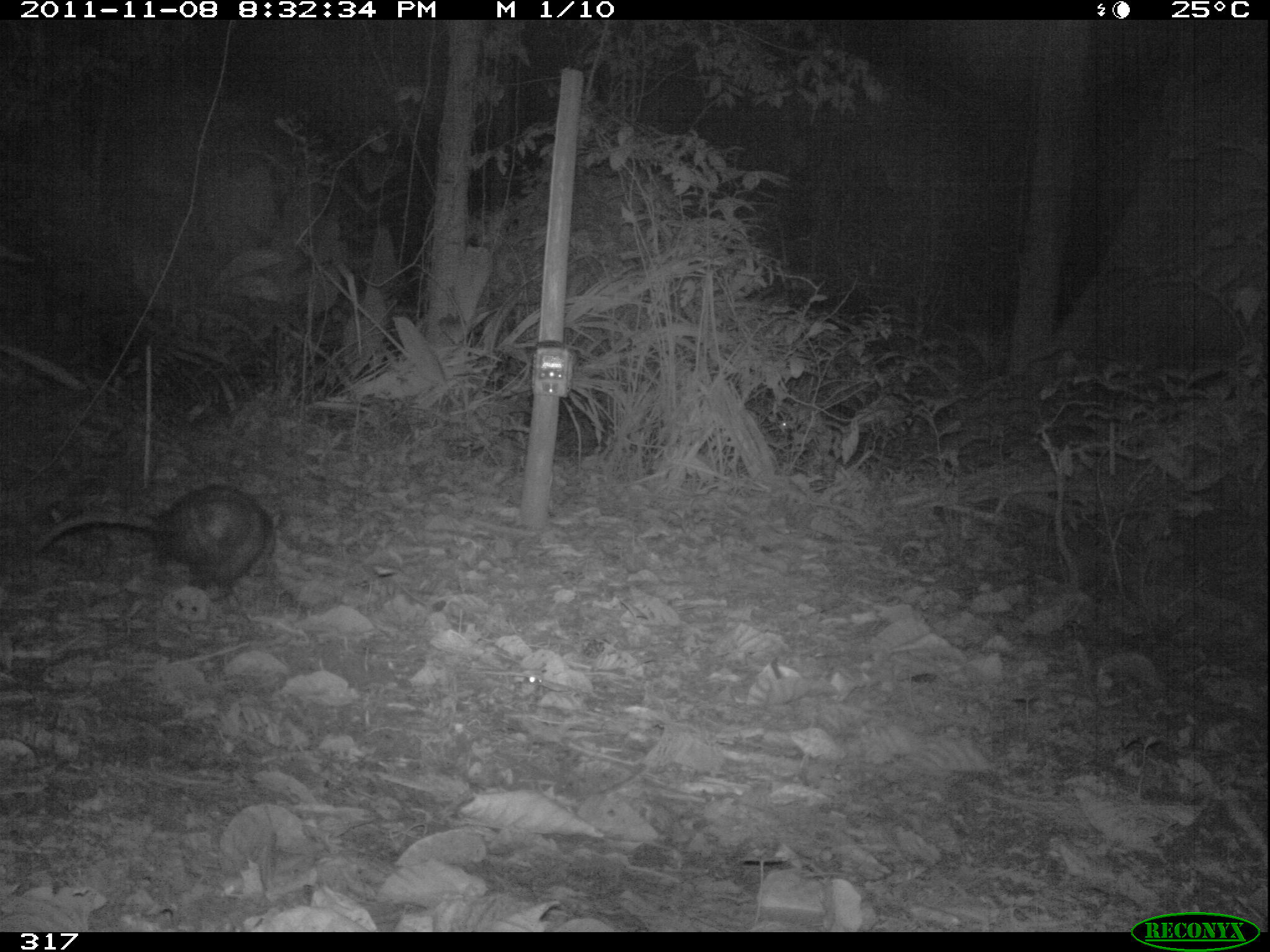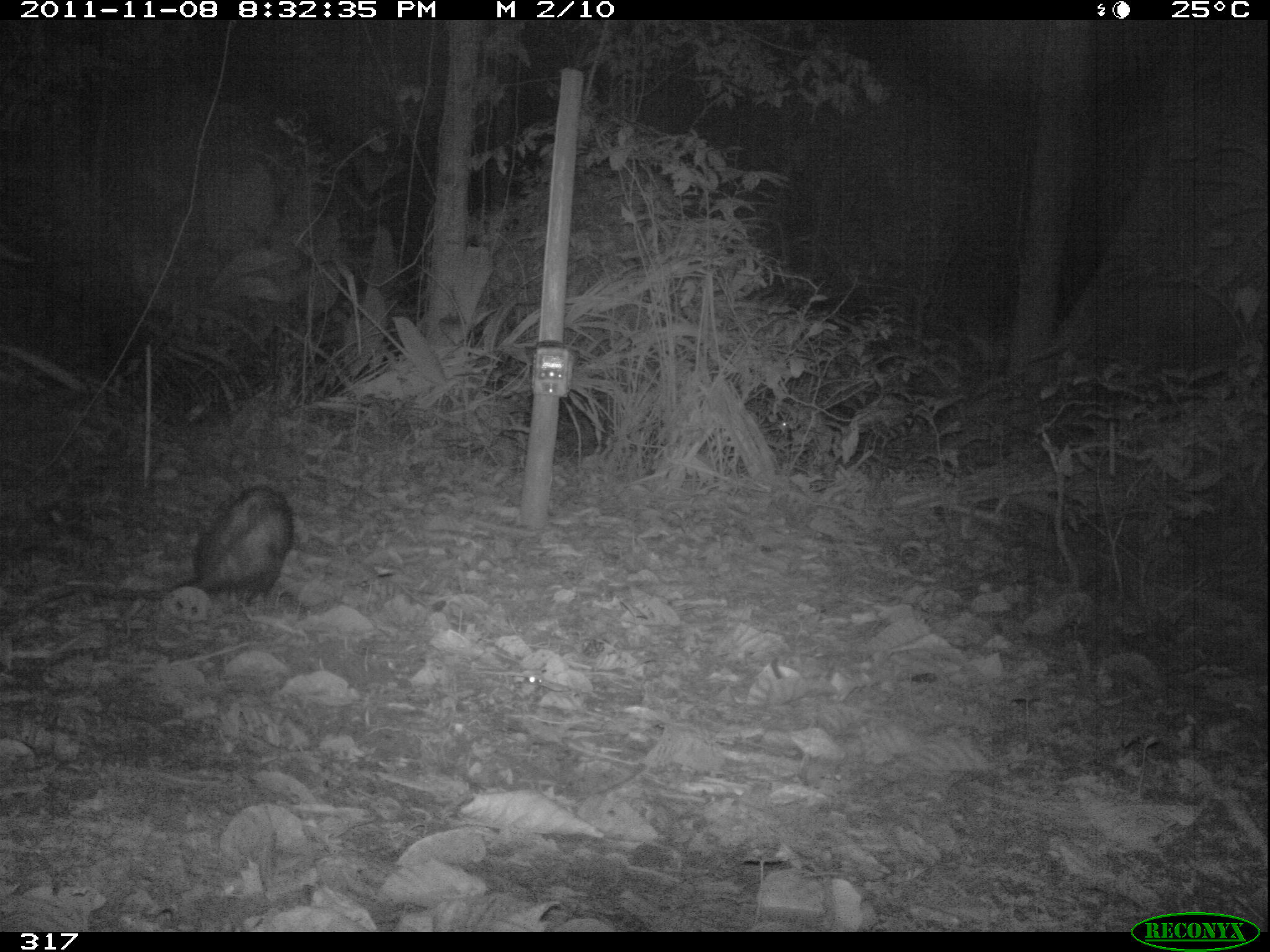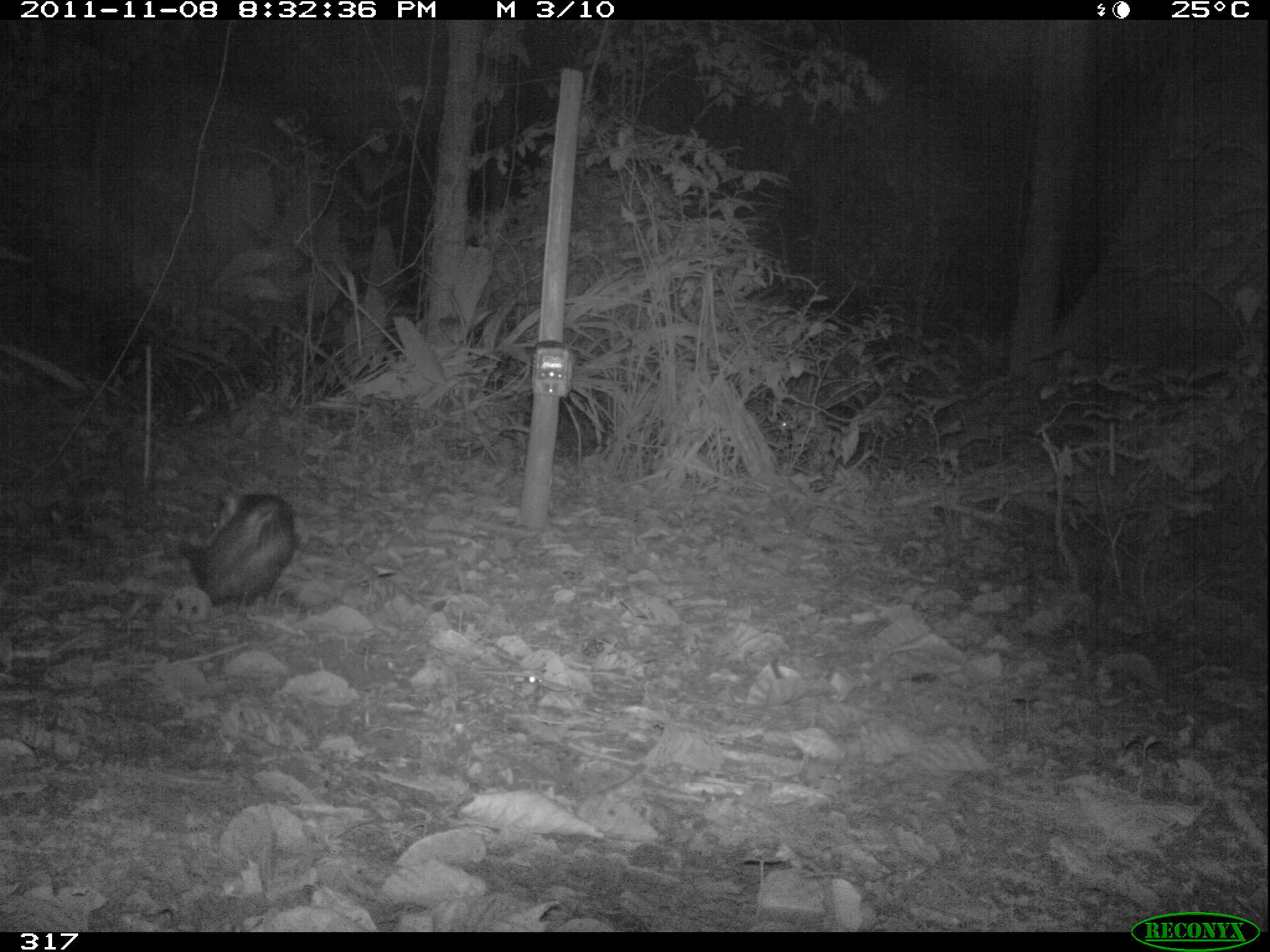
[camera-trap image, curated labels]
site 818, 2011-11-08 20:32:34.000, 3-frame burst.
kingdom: Animalia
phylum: Chordata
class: Mammalia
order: Didelphimorphia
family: Didelphidae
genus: Didelphis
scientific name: Didelphis marsupialis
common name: southern opossum